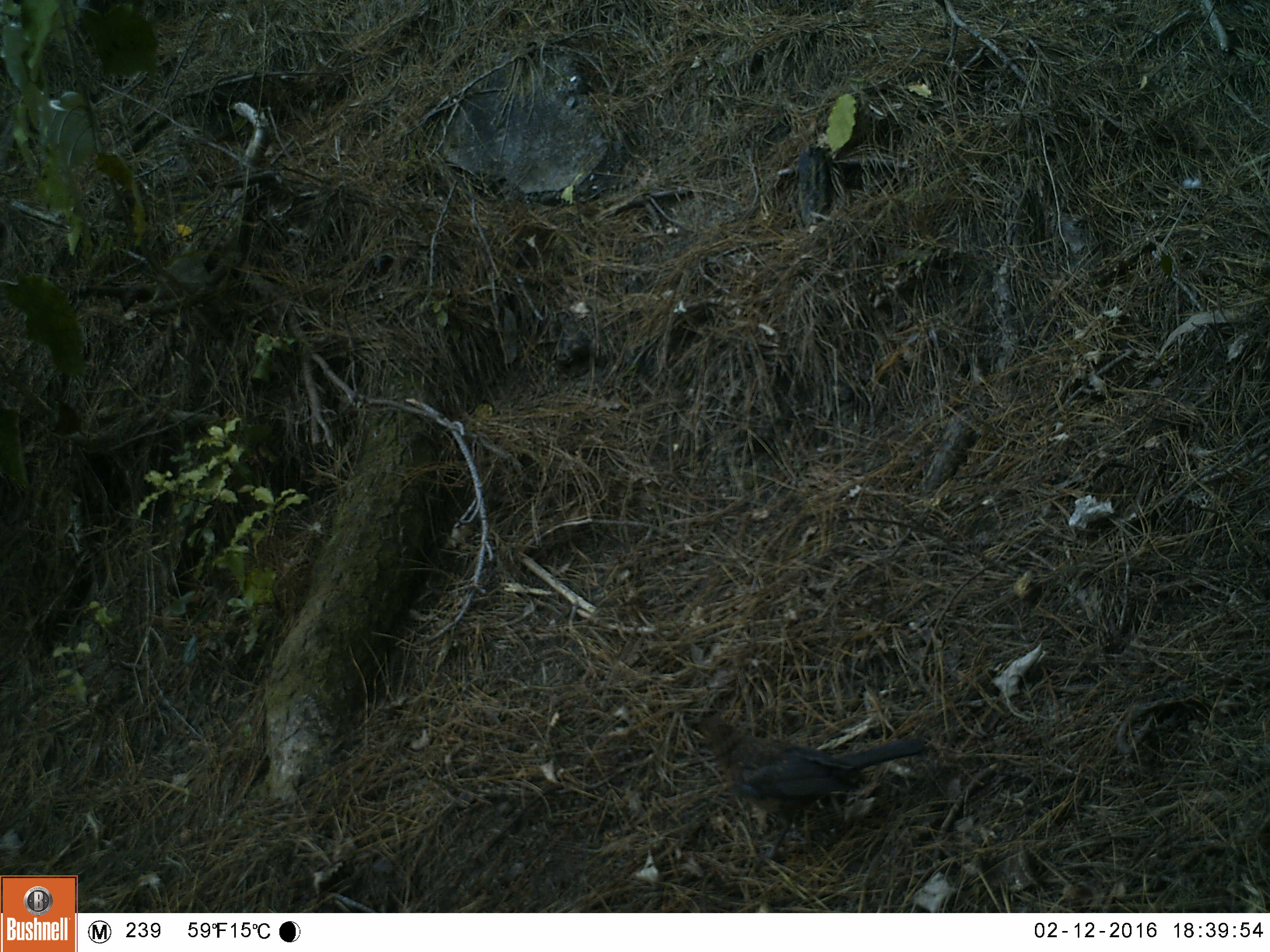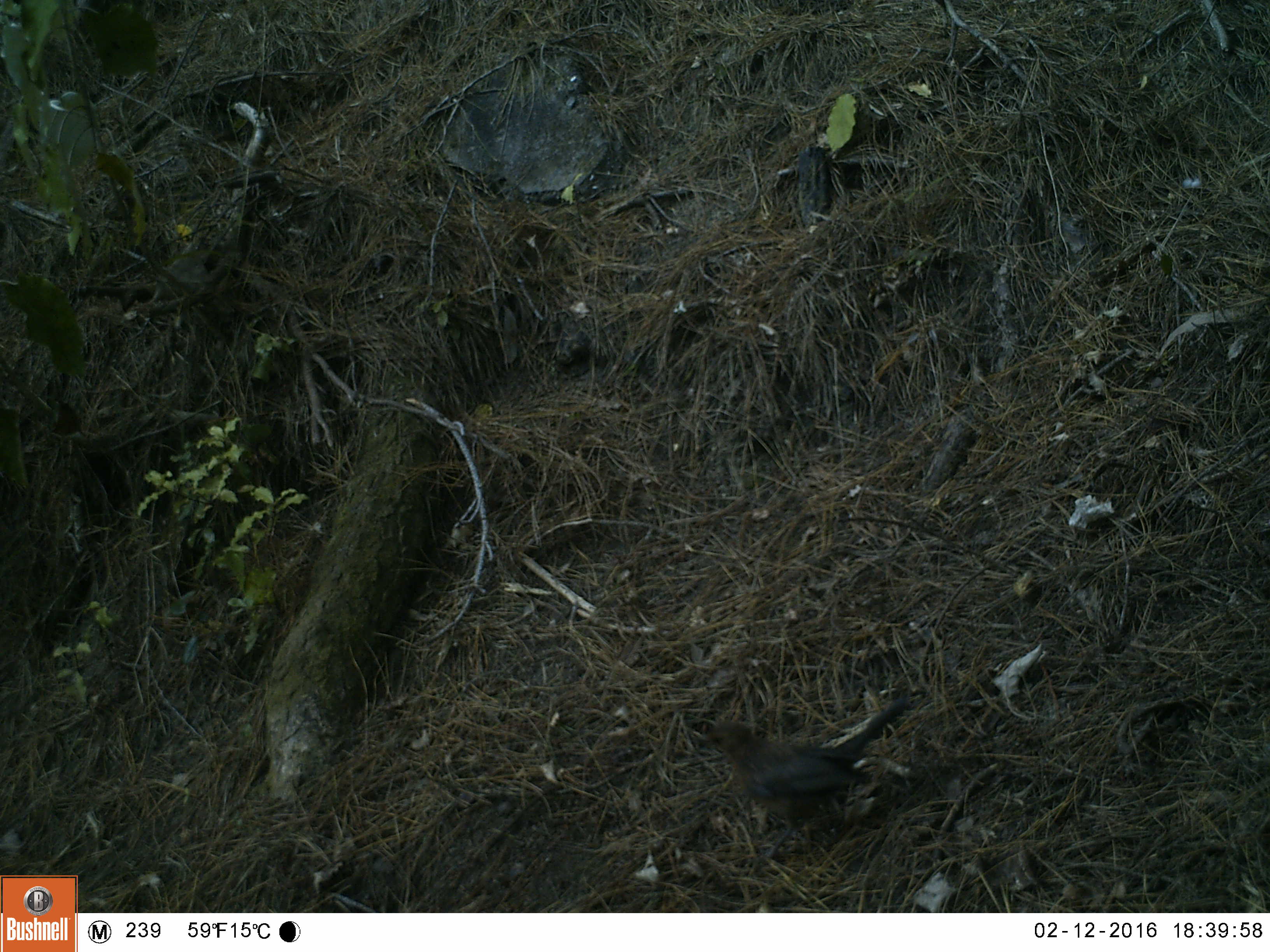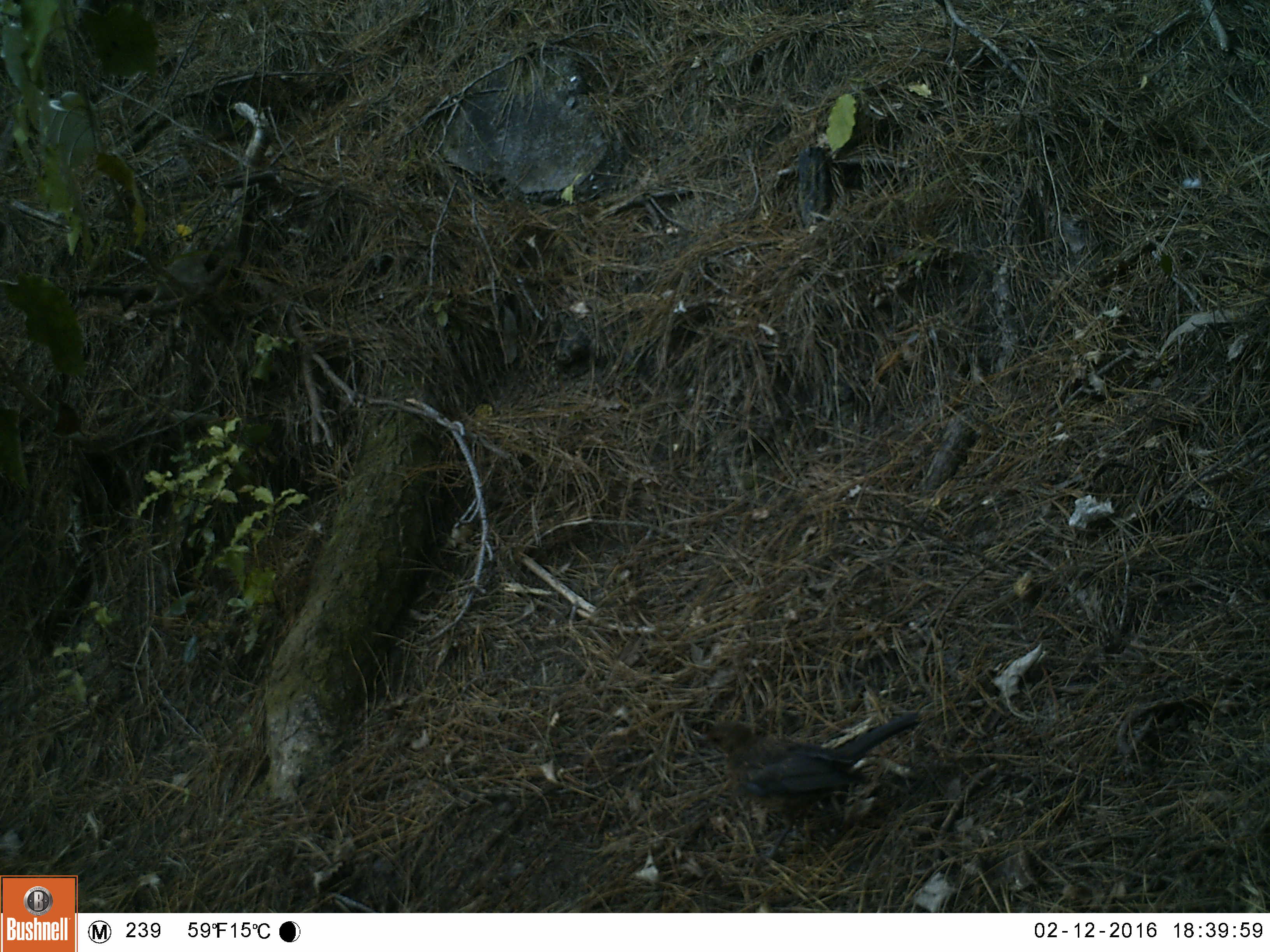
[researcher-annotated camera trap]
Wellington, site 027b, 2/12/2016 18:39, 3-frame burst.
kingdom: Animalia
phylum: Chordata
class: Aves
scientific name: Aves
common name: bird